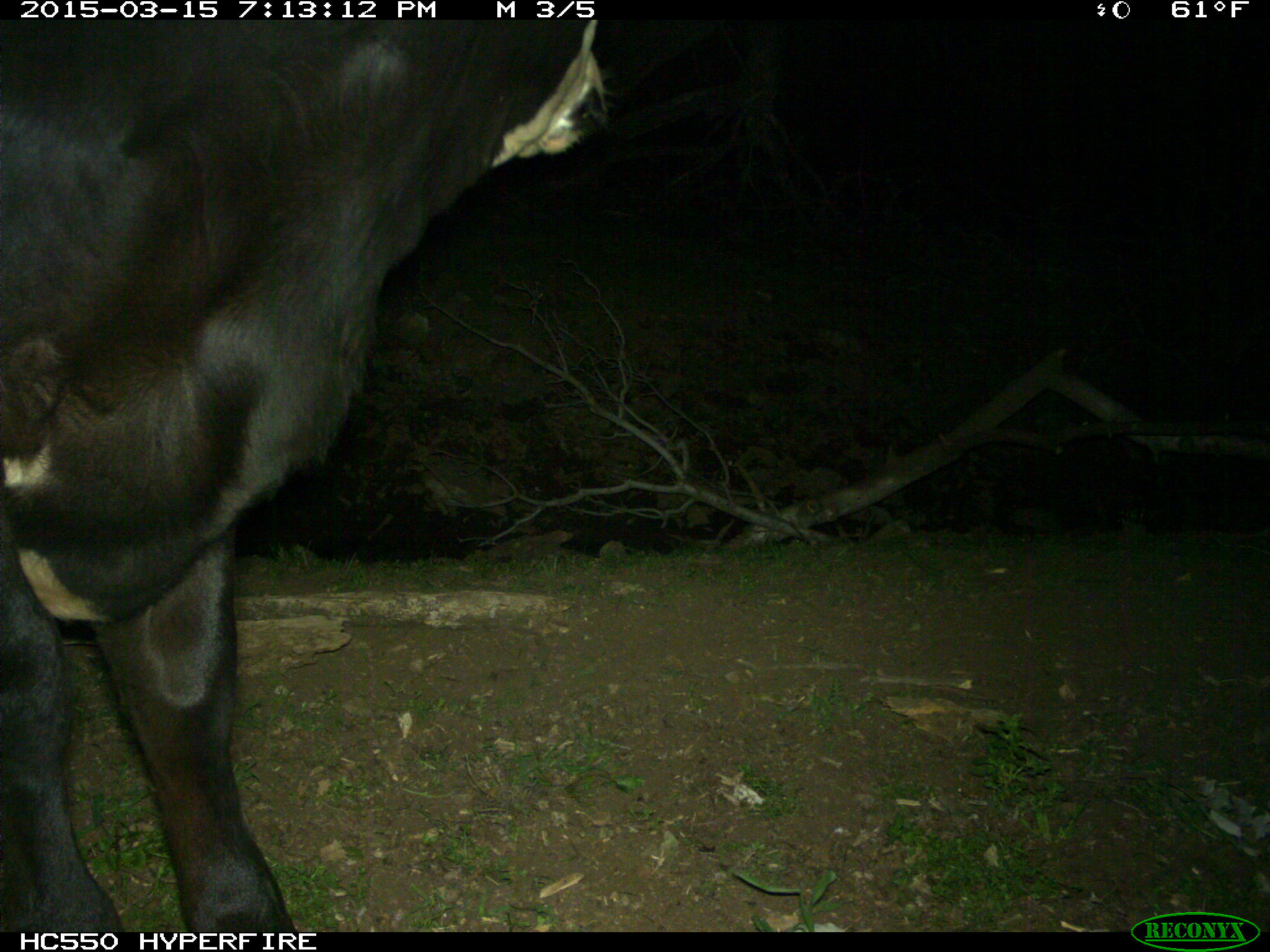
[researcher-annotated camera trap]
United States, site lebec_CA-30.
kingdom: Animalia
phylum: Chordata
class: Mammalia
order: Artiodactyla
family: Bovidae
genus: Bos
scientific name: Bos taurus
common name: domestic cow